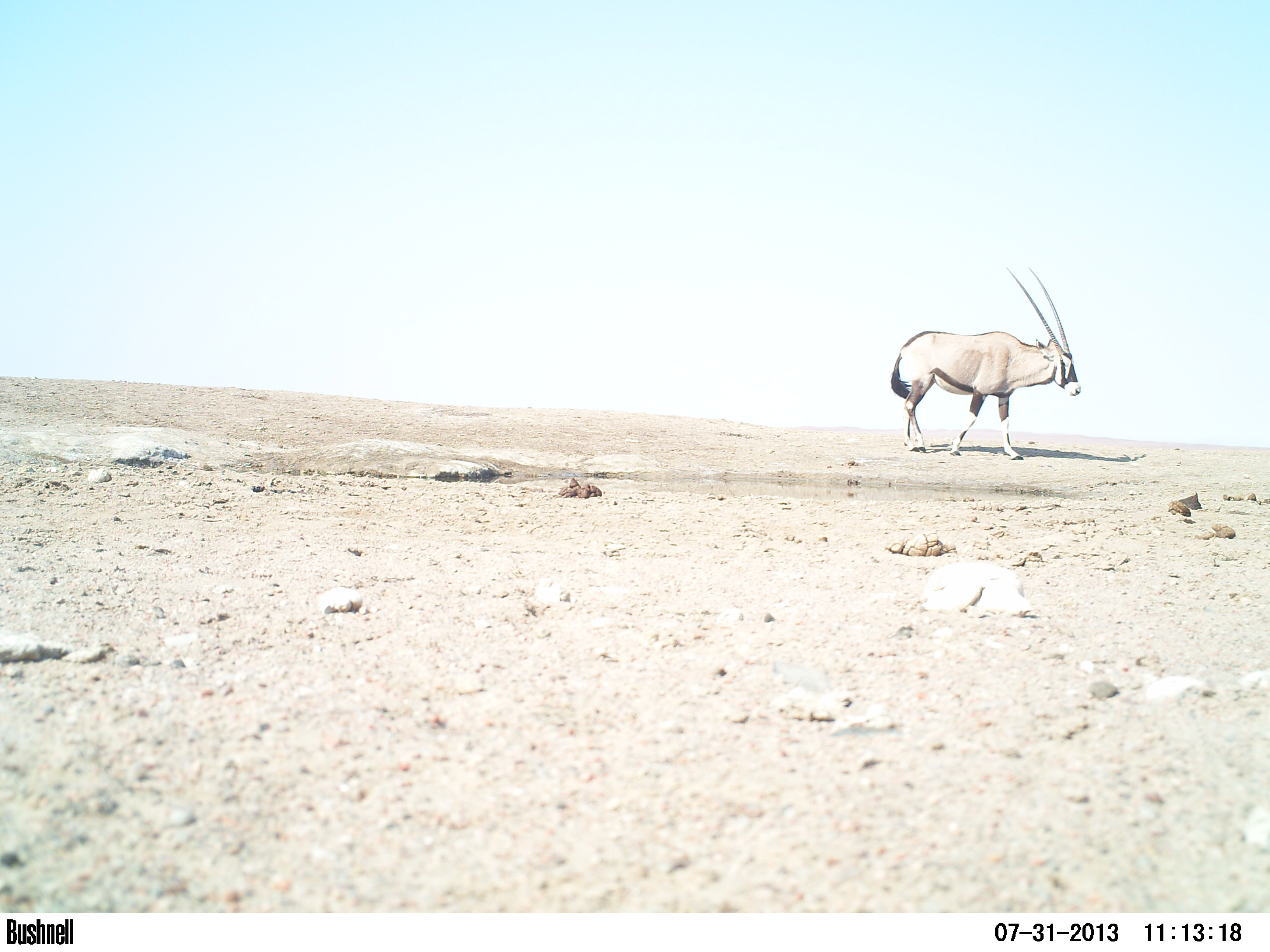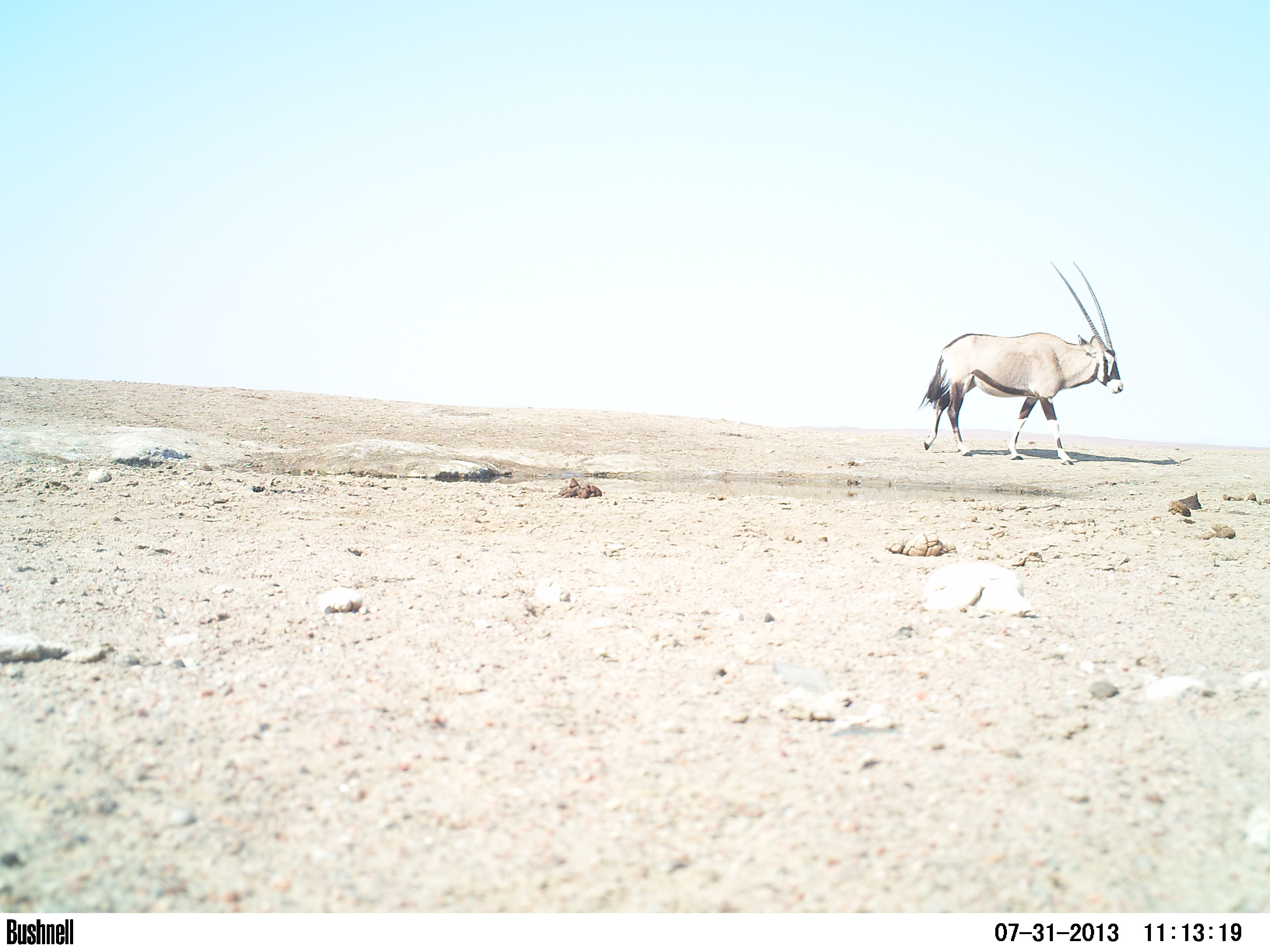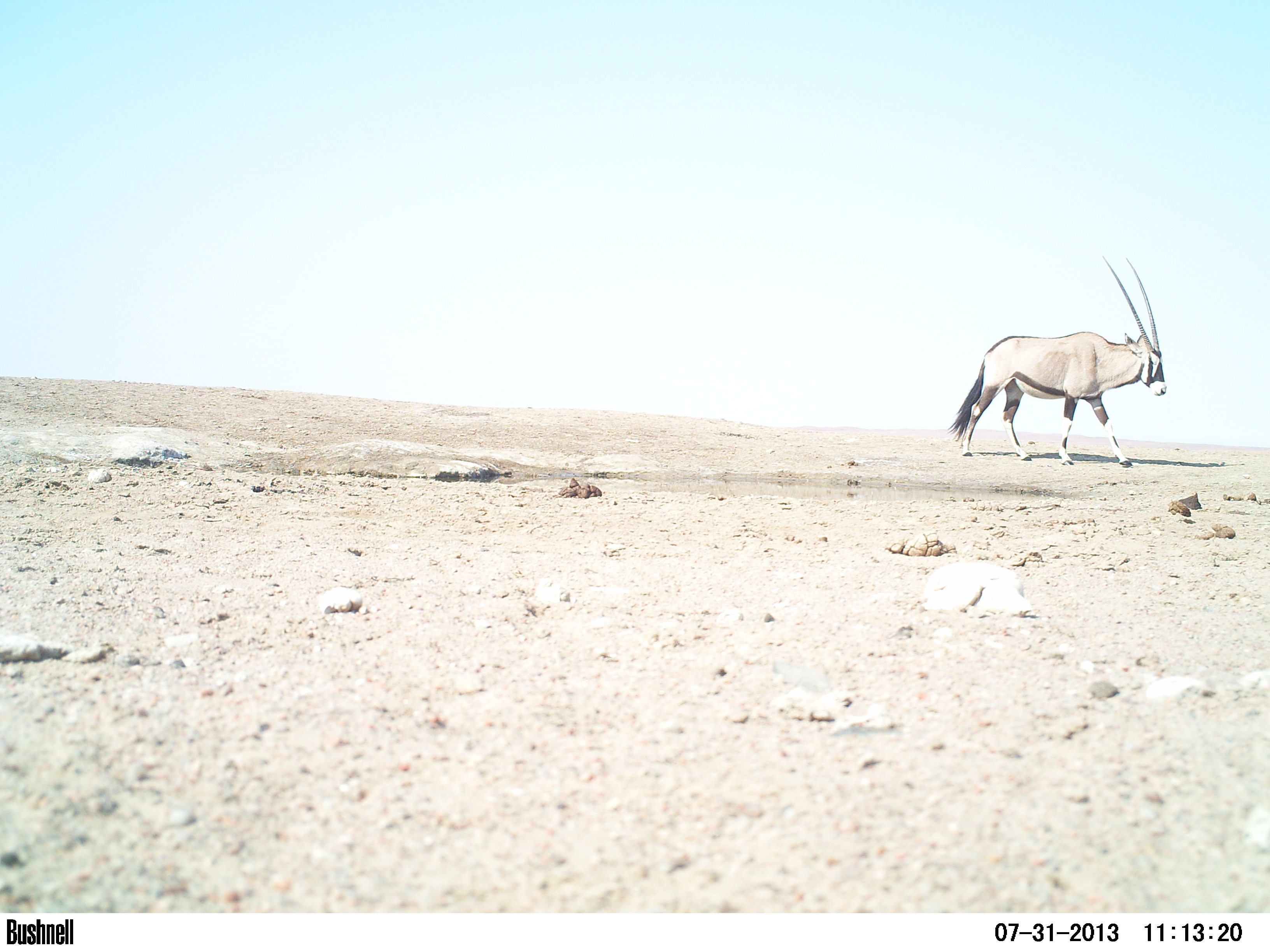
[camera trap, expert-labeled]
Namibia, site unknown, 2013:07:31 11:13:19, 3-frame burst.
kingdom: Animalia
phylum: Chordata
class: Mammalia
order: Artiodactyla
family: Bovidae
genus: Oryx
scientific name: Oryx gazella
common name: gemsbok